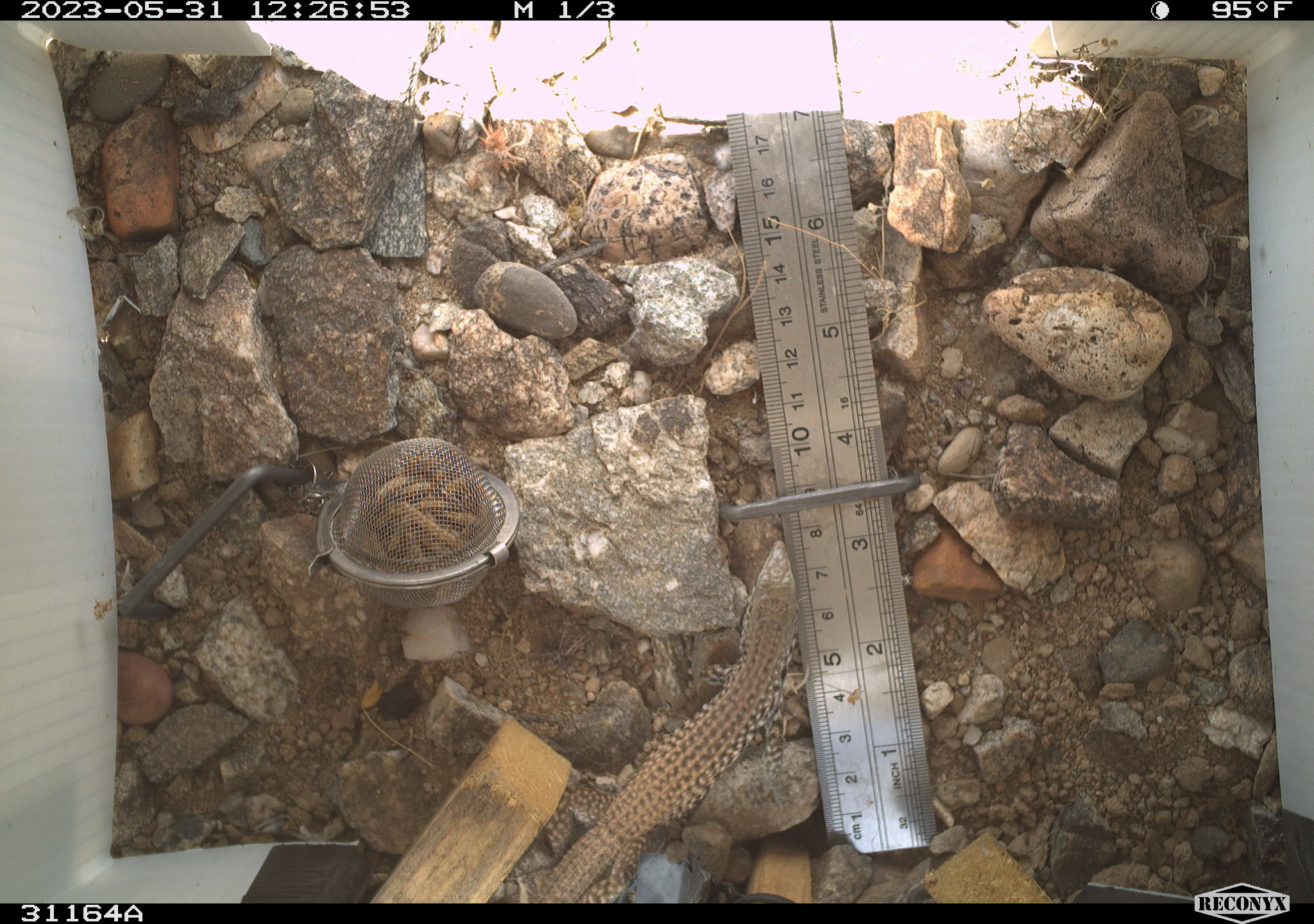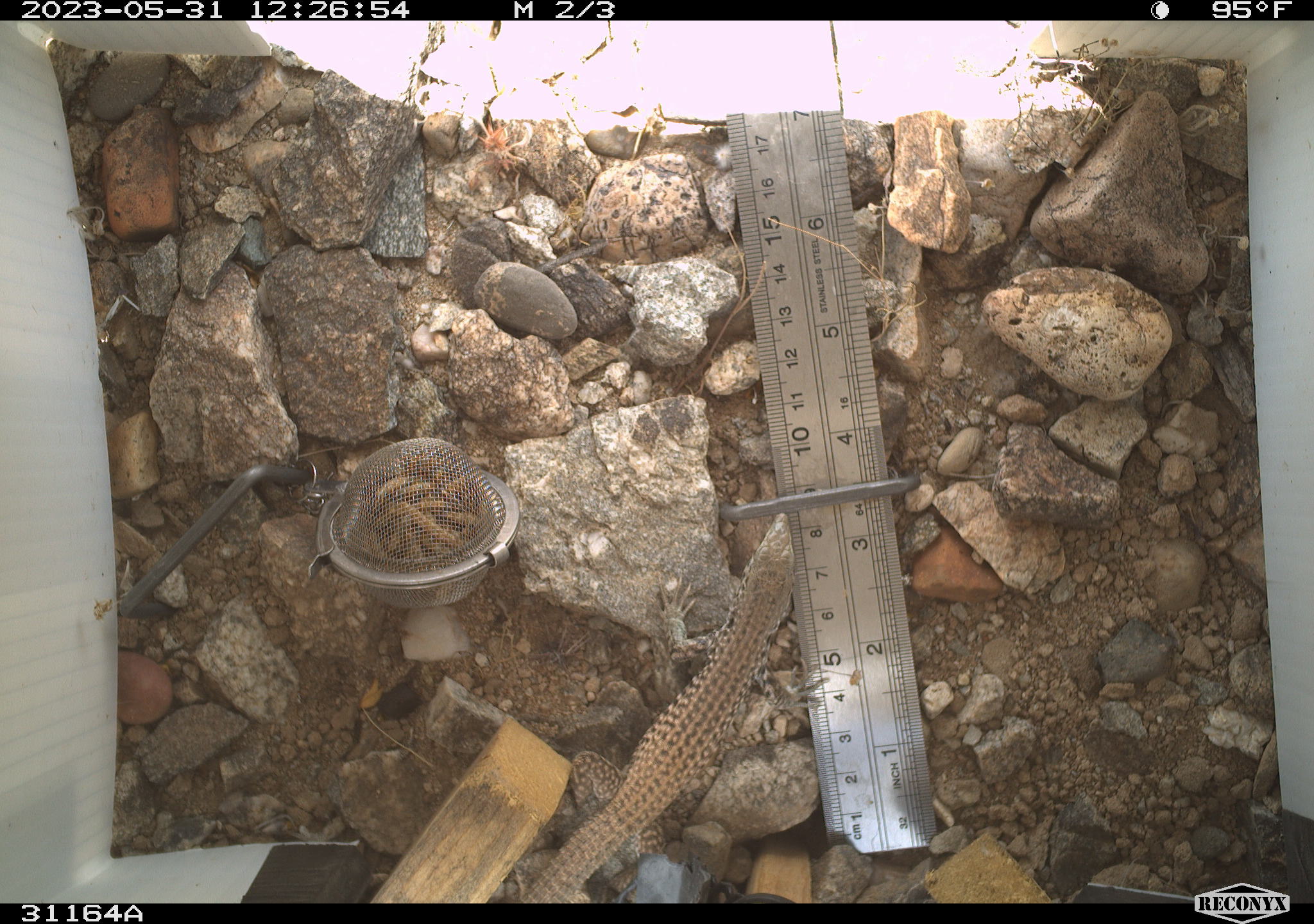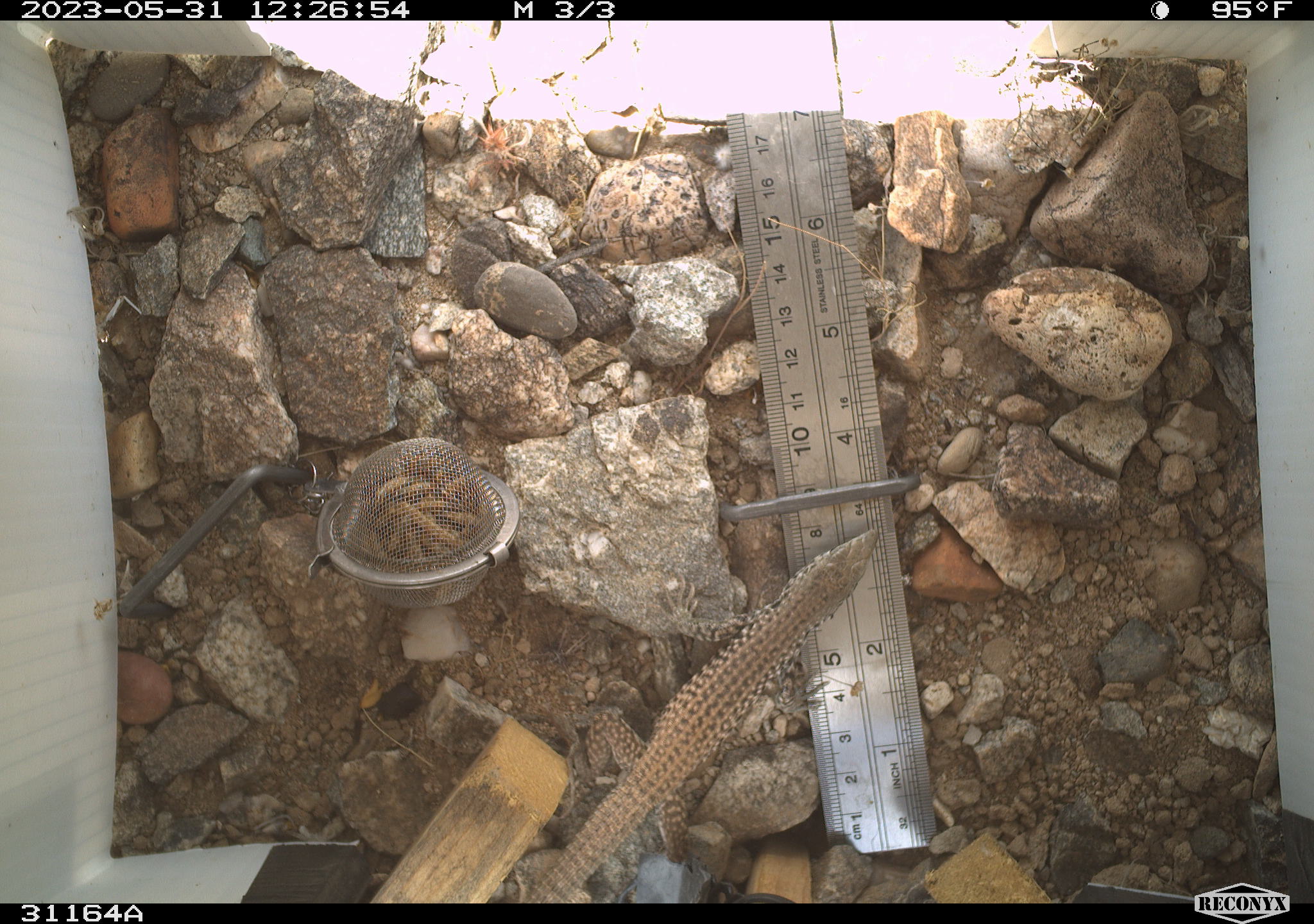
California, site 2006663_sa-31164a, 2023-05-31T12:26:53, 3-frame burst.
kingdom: Animalia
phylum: Chordata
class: Reptilia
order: Squamata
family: Teiidae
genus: Aspidoscelis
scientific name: Aspidoscelis tigris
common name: western whiptail